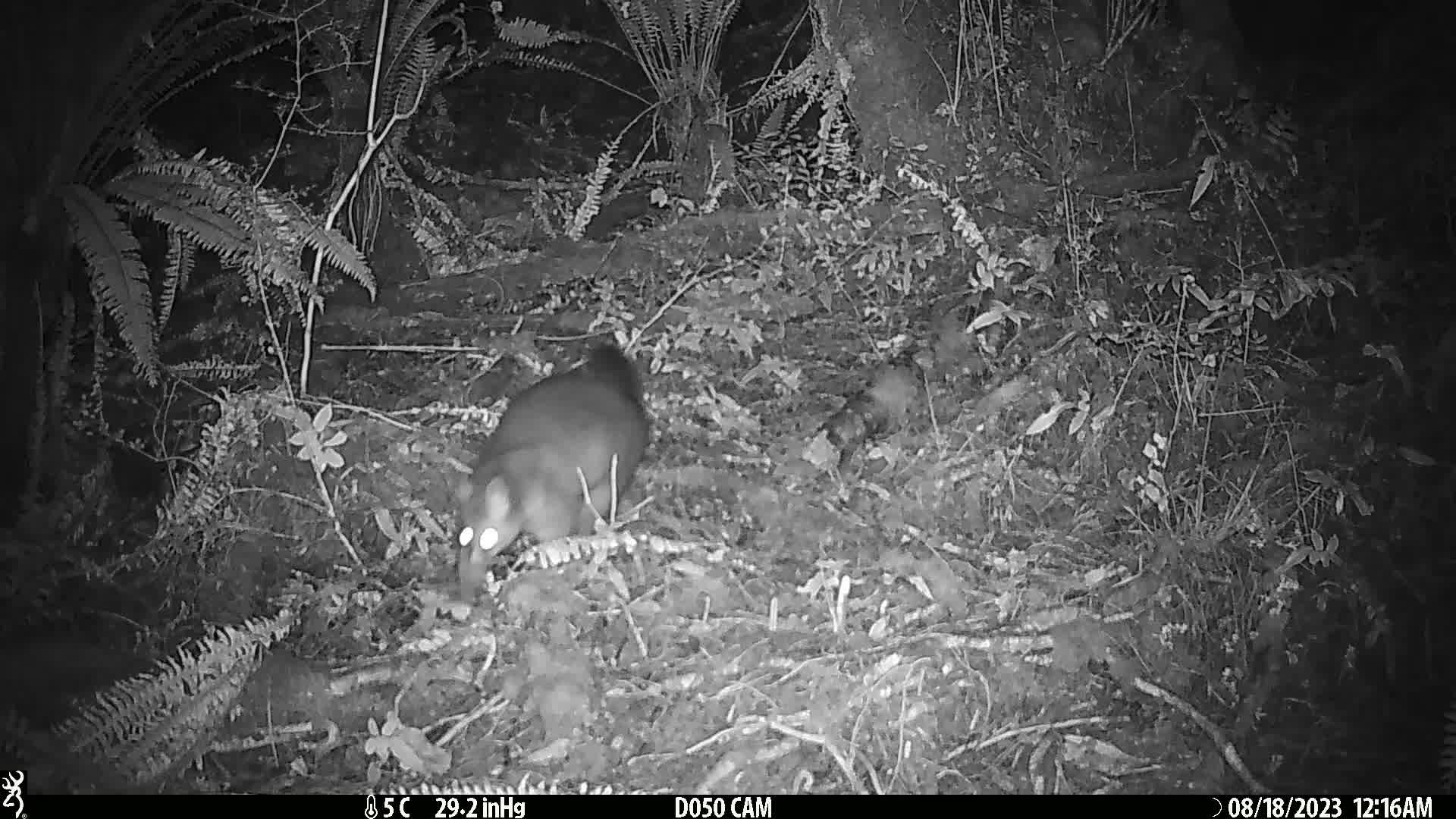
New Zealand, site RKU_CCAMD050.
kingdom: Animalia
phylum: Chordata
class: Mammalia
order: Diprotodontia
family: Phalangeridae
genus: Trichosurus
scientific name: Trichosurus vulpecula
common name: common brushtail possum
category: possum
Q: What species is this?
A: Possum (common brushtail possum) (Trichosurus vulpecula).